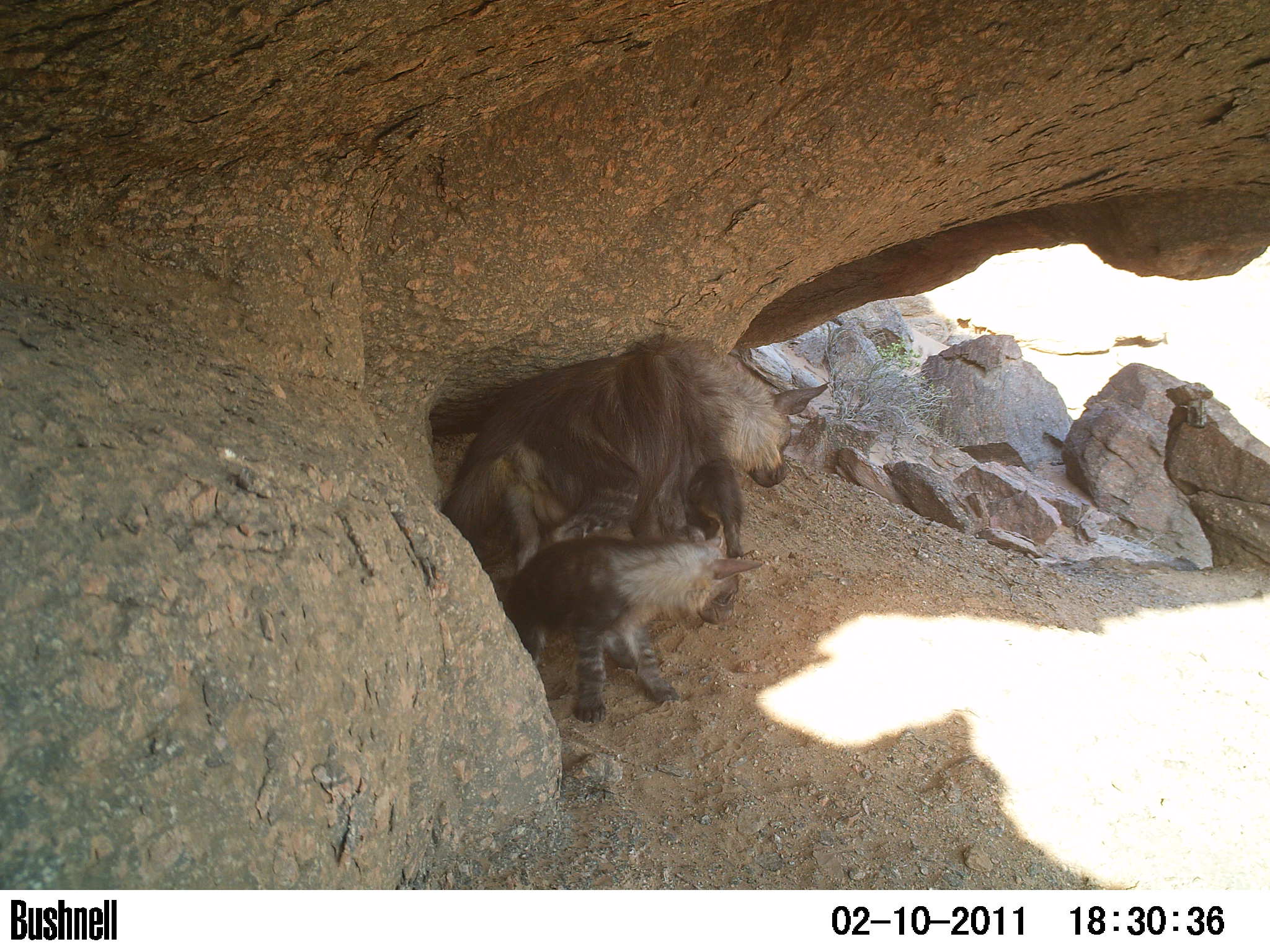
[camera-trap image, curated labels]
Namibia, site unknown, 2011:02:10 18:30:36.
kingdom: Animalia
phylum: Chordata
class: Mammalia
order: Carnivora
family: Hyaenidae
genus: Parahyaena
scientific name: Parahyaena brunnea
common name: brown hyena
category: hyaena brunnea